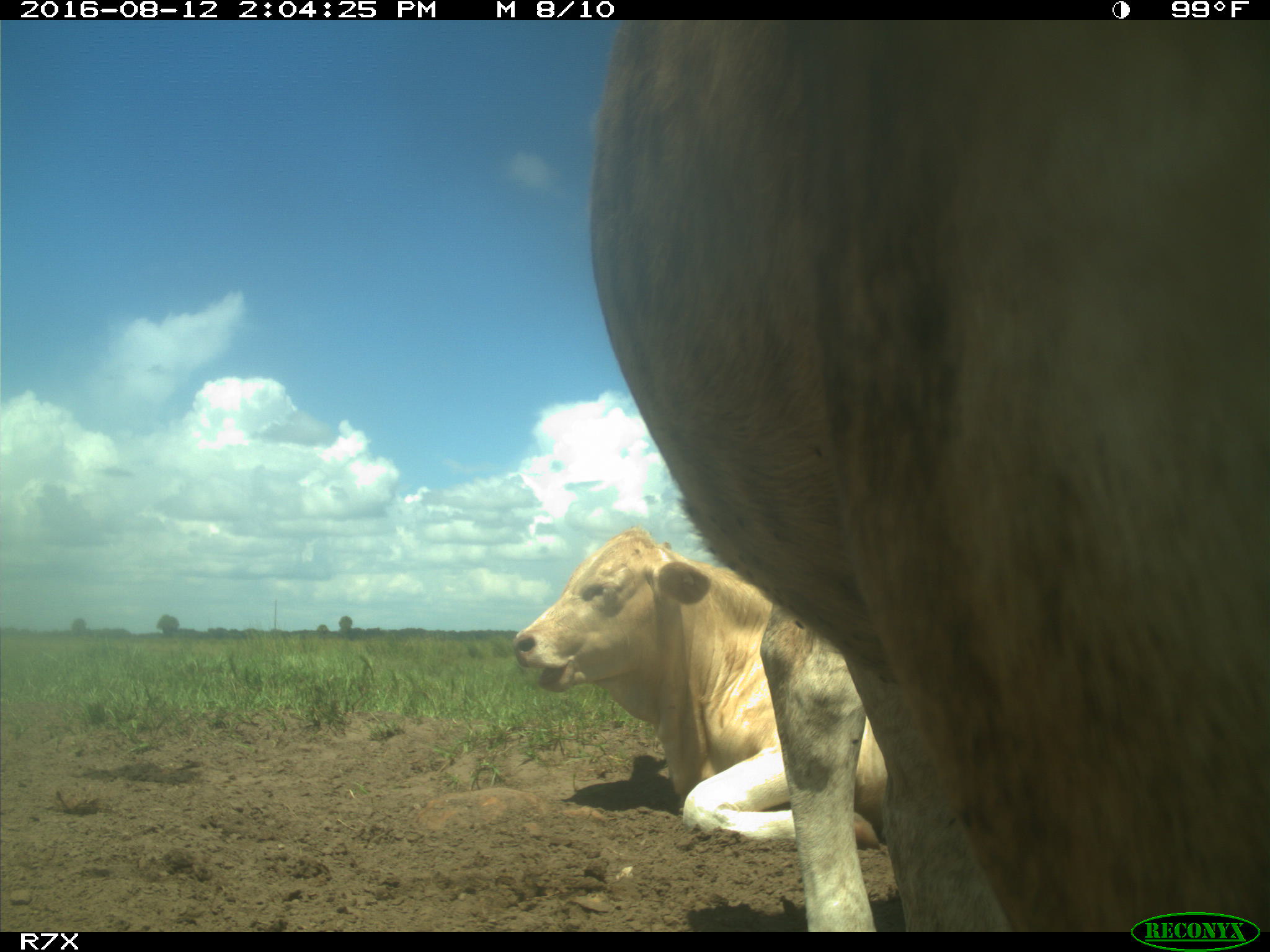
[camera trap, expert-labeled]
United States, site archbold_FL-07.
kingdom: Animalia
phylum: Chordata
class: Mammalia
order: Artiodactyla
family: Bovidae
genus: Bos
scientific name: Bos taurus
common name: domestic cow